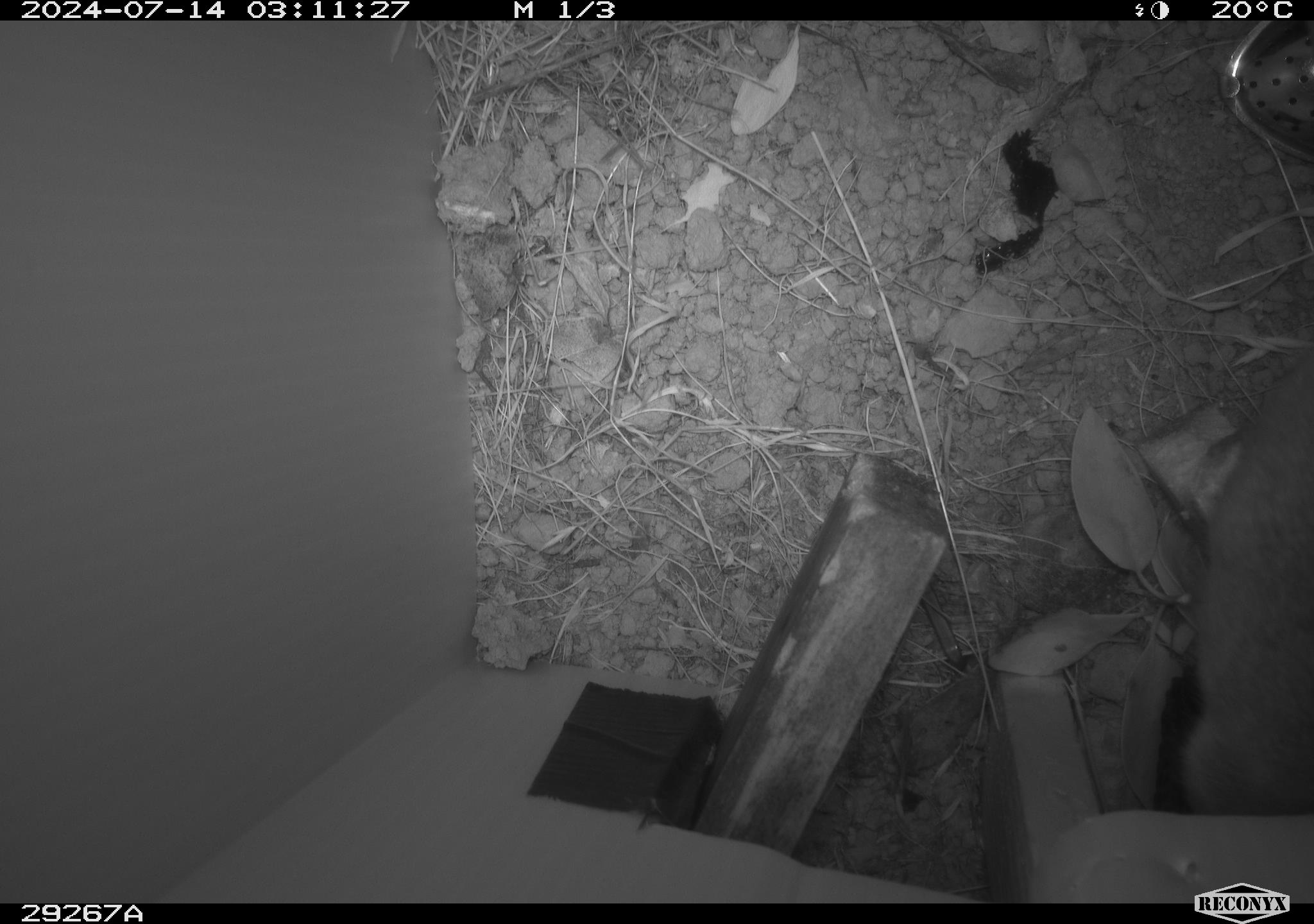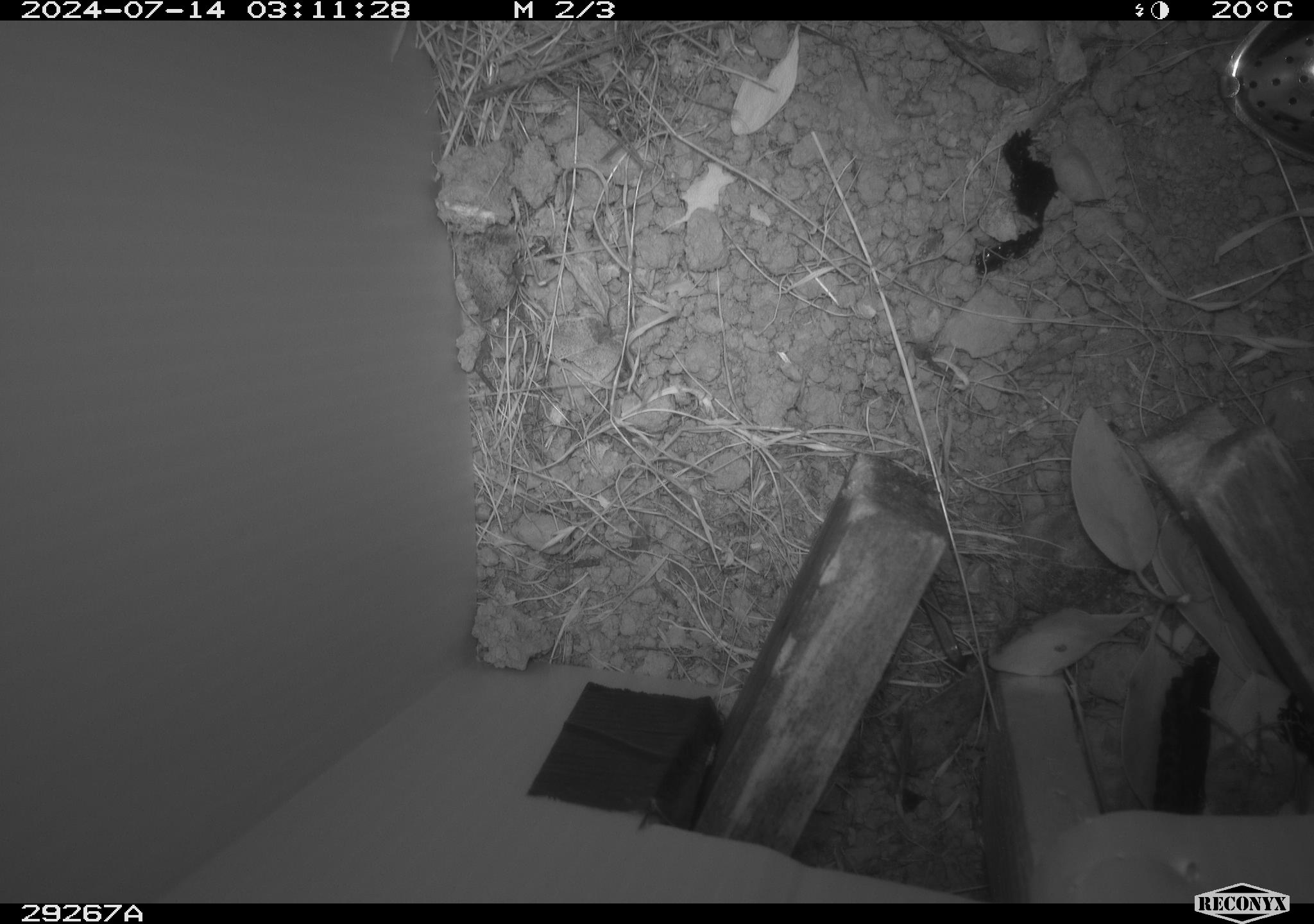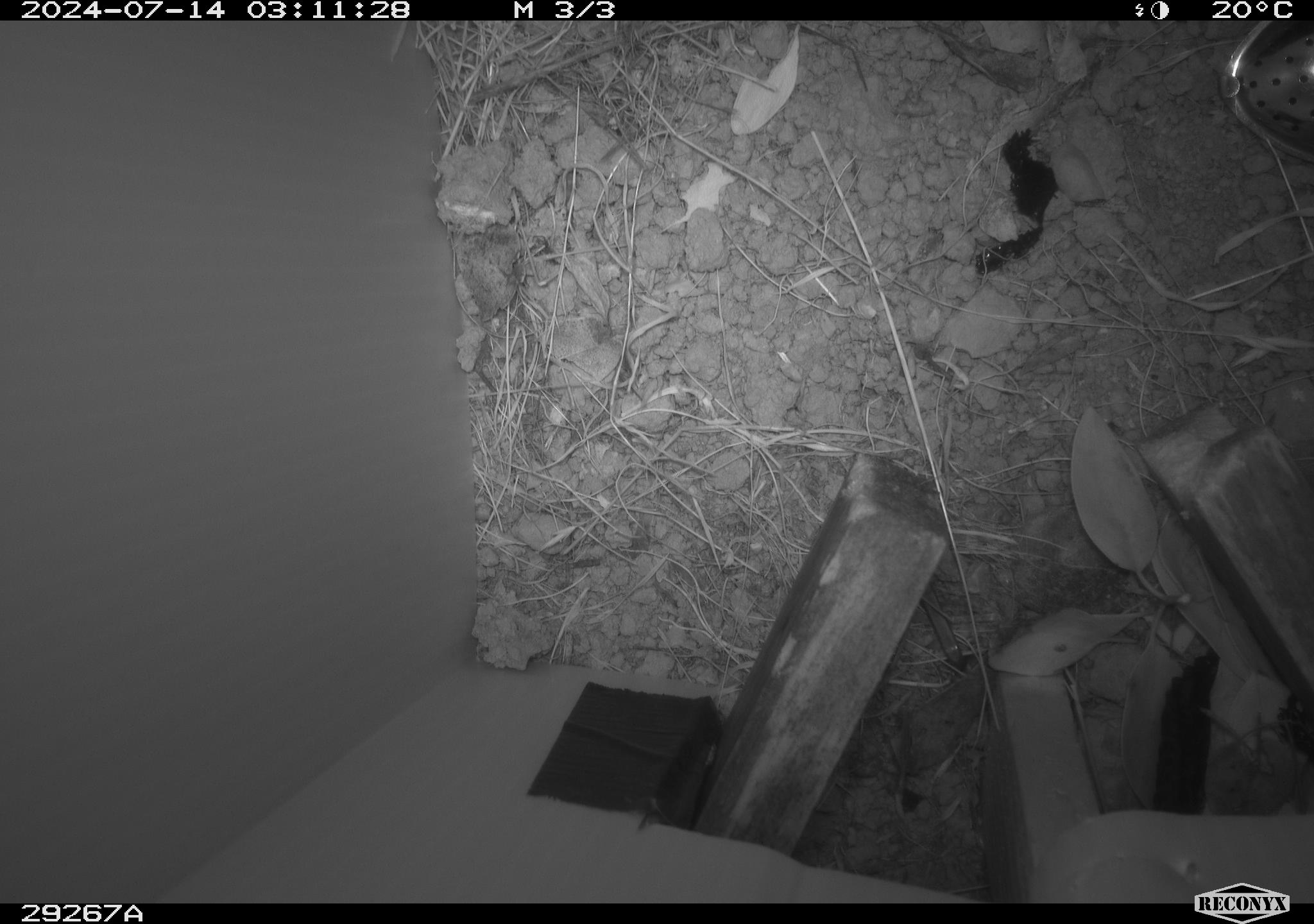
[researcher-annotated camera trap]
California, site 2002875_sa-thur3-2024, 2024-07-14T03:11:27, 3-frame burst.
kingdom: Animalia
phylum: Chordata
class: Mammalia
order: Rodentia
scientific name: Rodentia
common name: rodent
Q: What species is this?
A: Rodent (Rodentia).